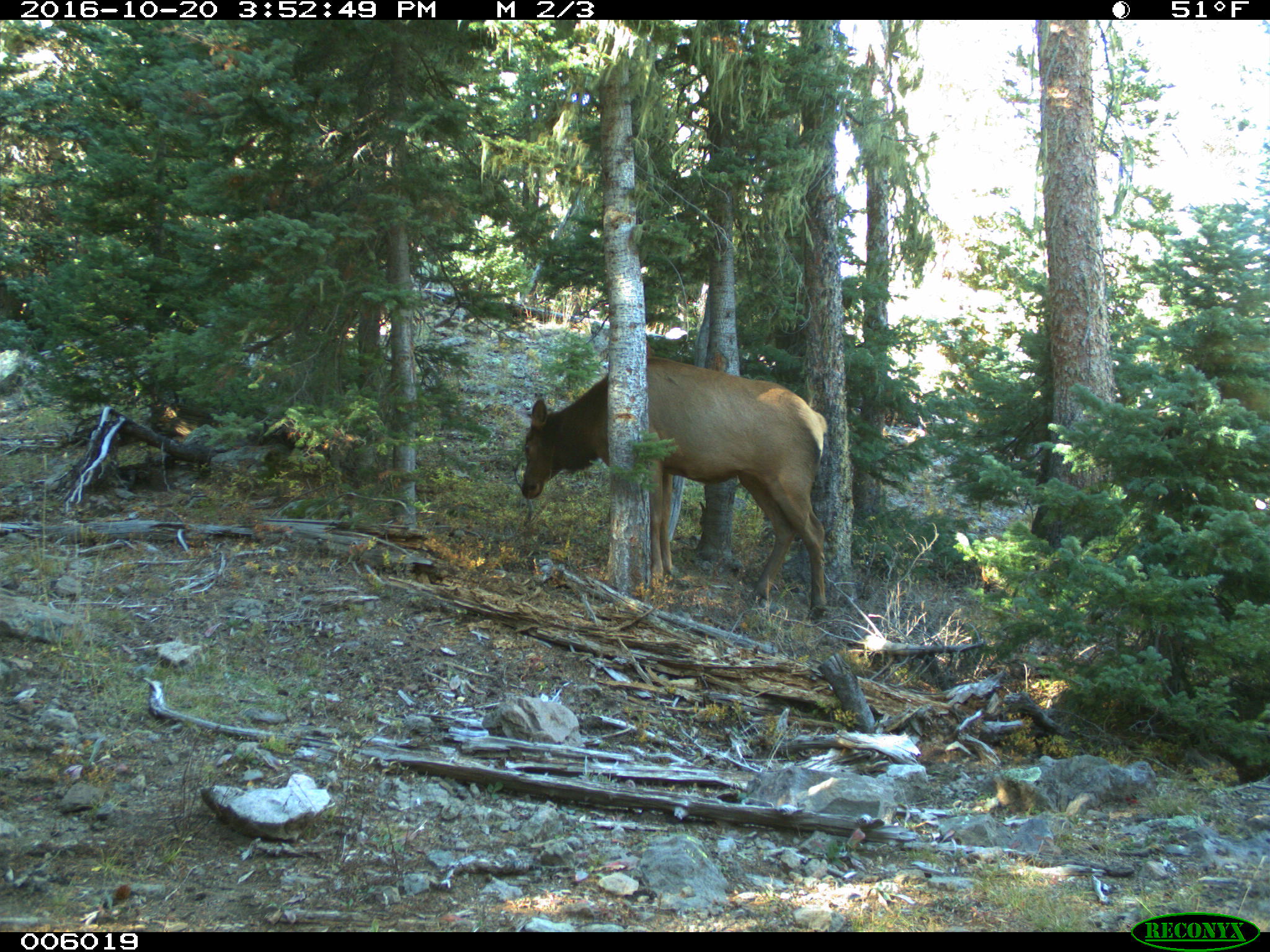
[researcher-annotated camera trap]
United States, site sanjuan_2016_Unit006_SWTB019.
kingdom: Animalia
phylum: Chordata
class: Mammalia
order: Artiodactyla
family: Cervidae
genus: Cervus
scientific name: Cervus elaphus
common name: red deer